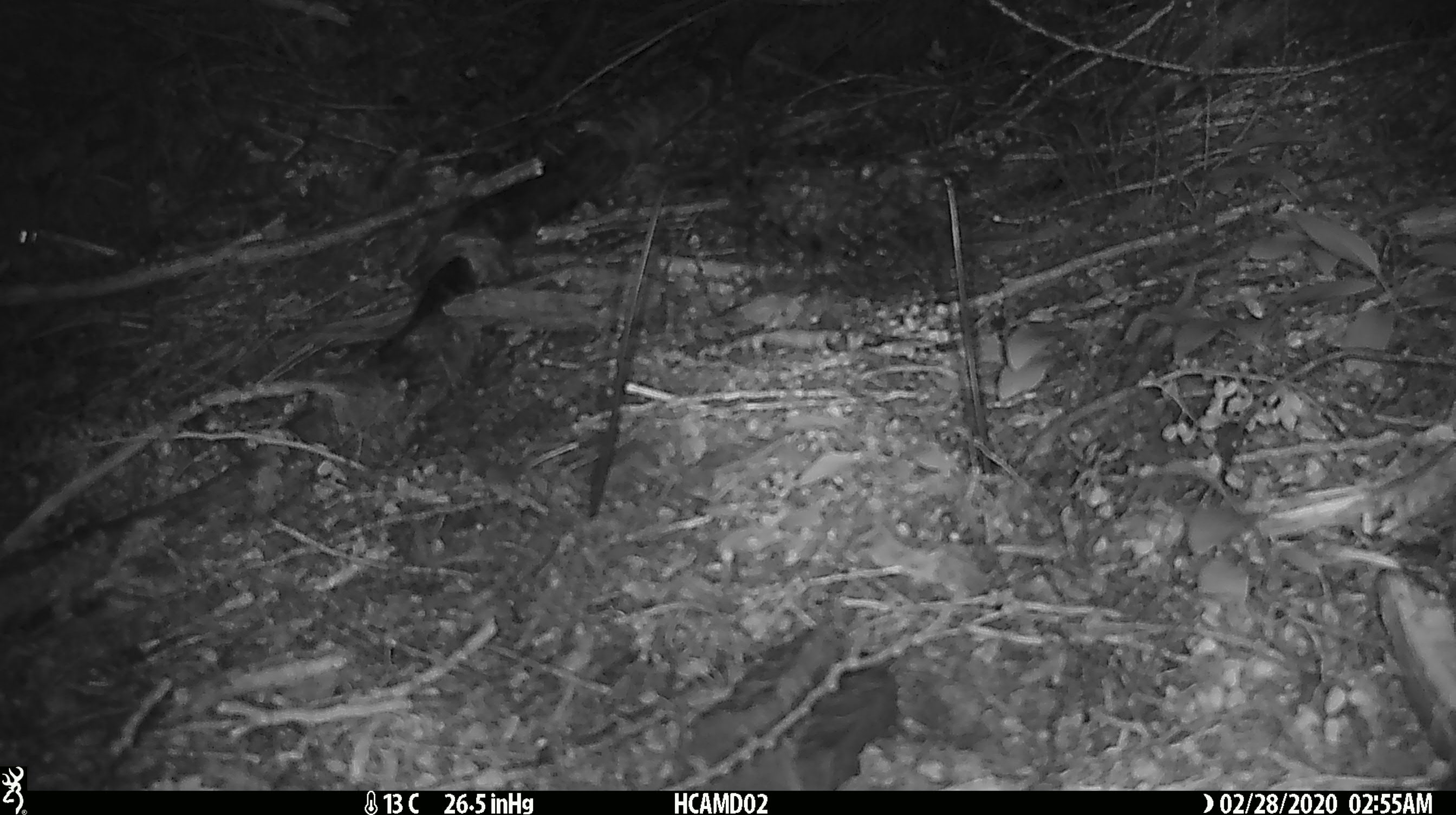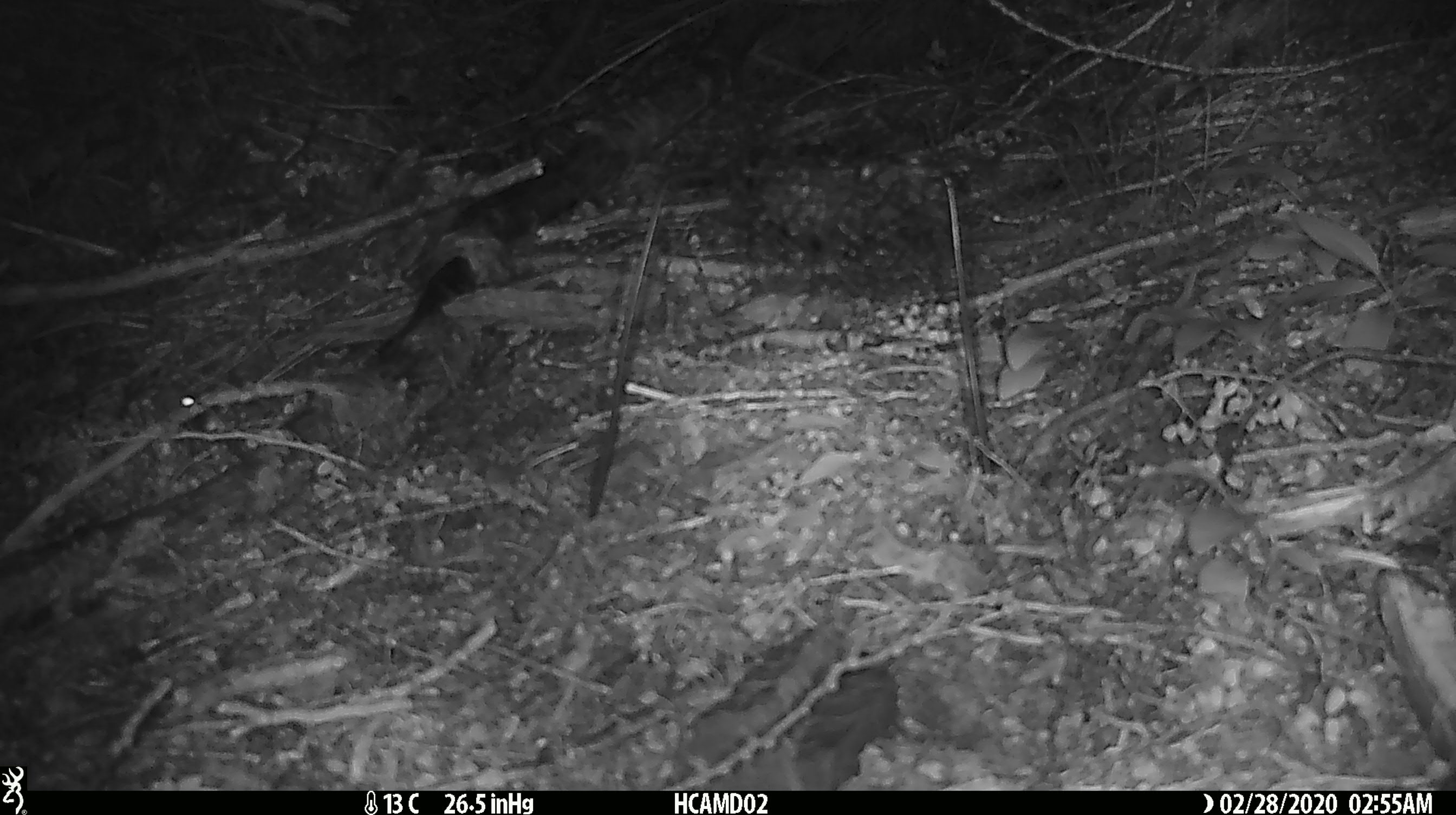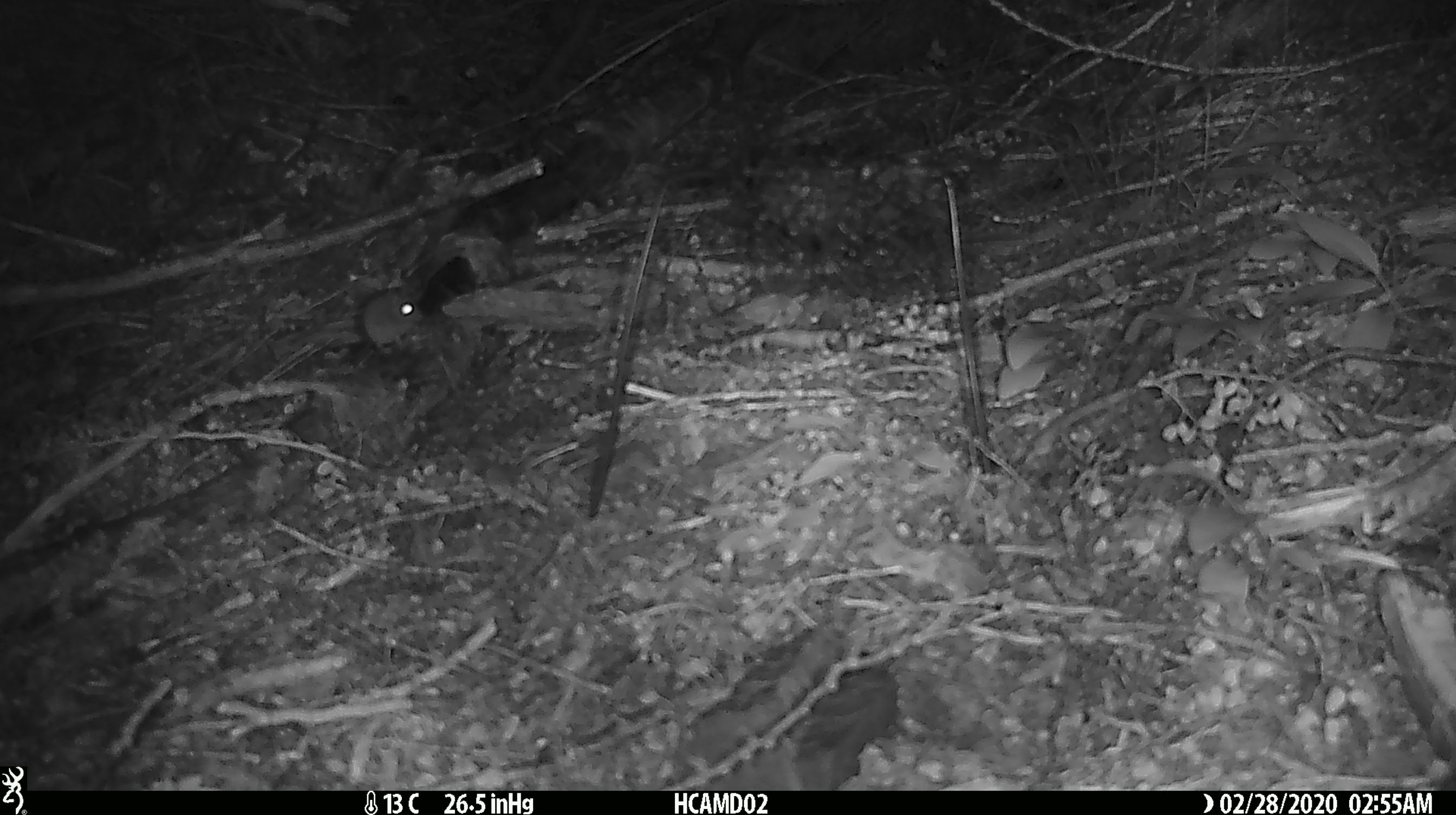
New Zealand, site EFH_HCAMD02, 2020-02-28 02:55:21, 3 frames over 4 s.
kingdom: Animalia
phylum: Chordata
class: Mammalia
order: Rodentia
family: Muridae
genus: Mus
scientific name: Mus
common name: mouse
Mouse (Mus).